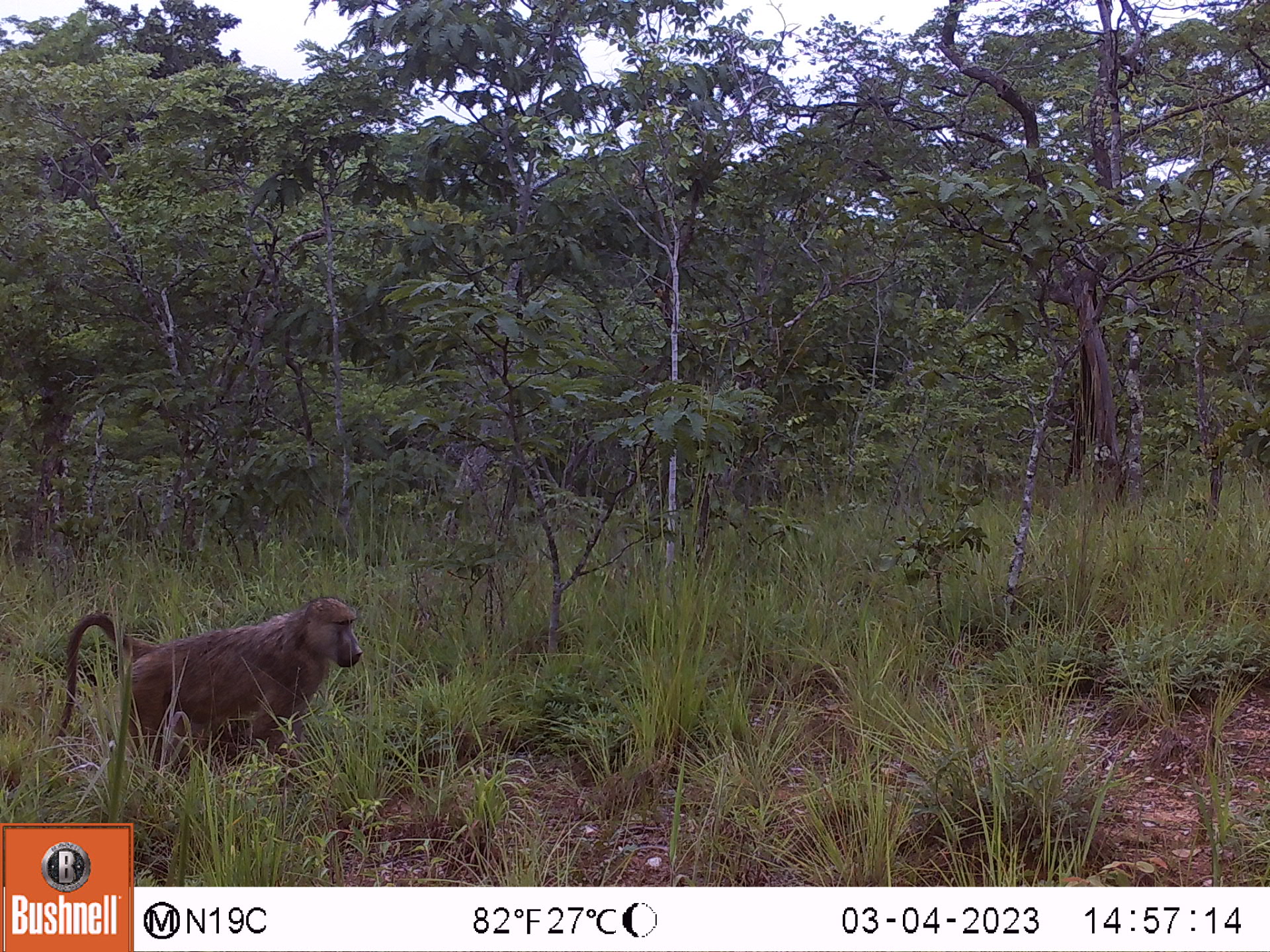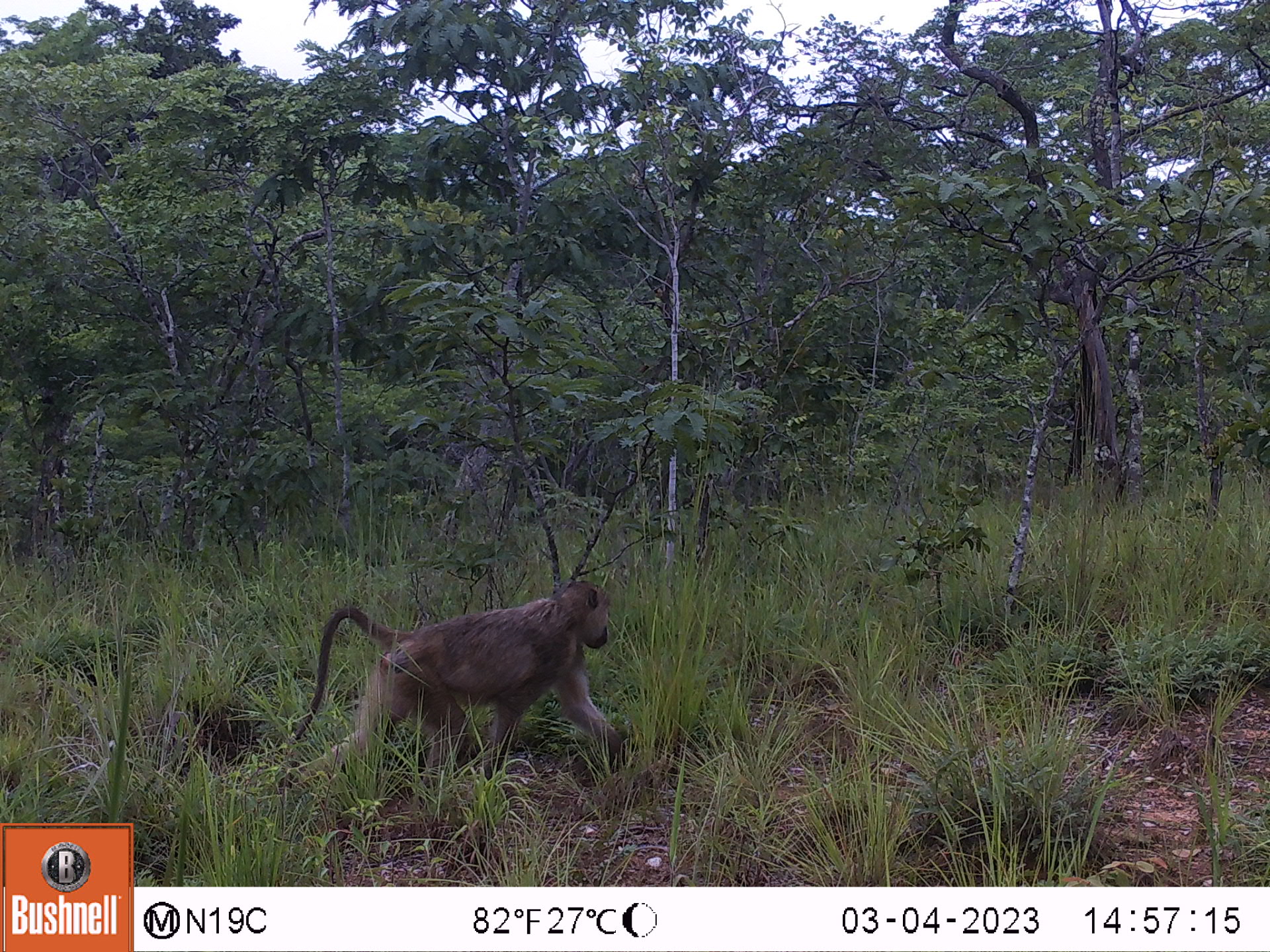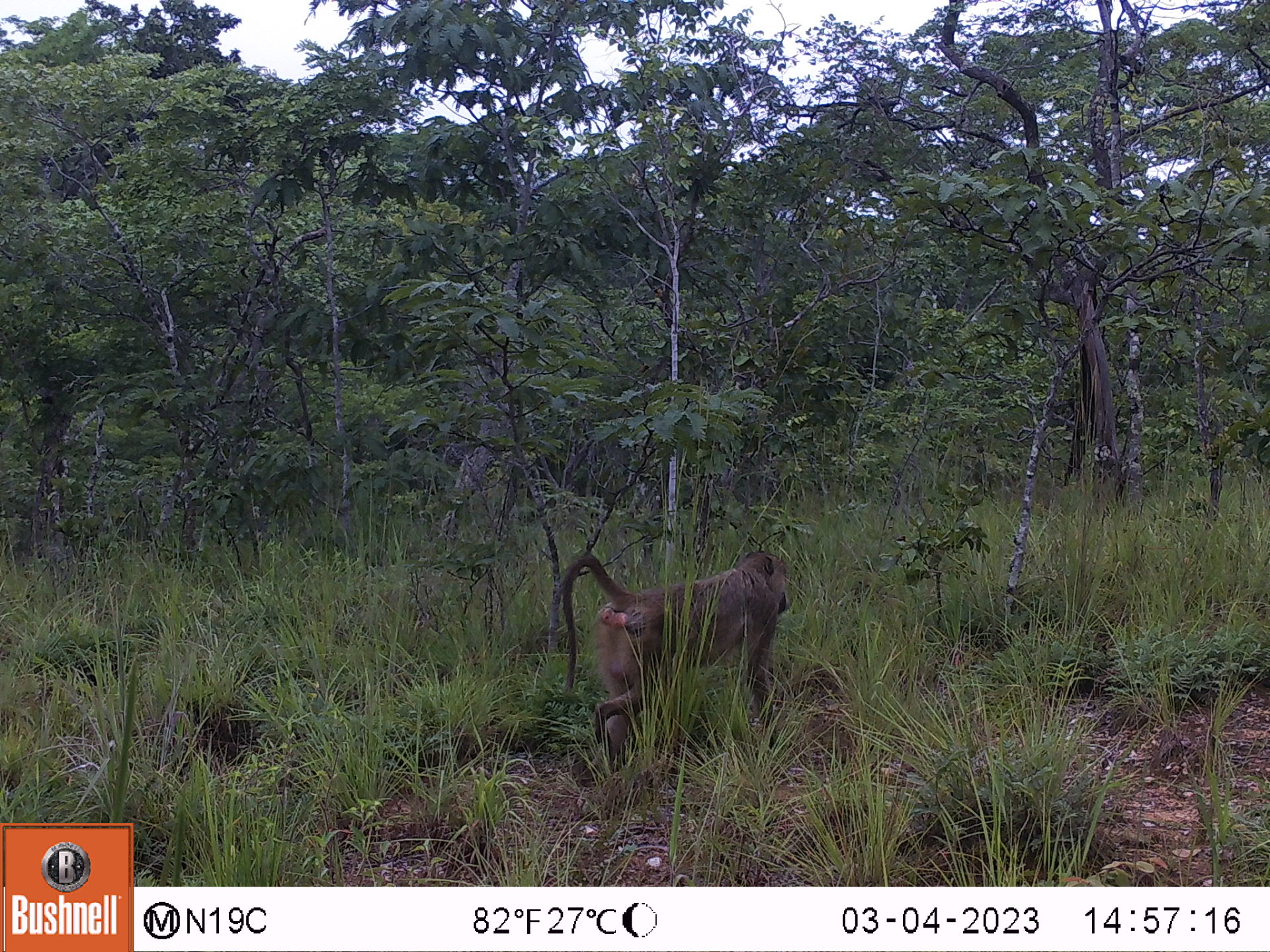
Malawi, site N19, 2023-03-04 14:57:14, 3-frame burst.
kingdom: Animalia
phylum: Chordata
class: Mammalia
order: Primates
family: Cercopithecidae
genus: Papio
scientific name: Papio cynocephalus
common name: yellow baboon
Yellow baboon (Papio cynocephalus), count 1.